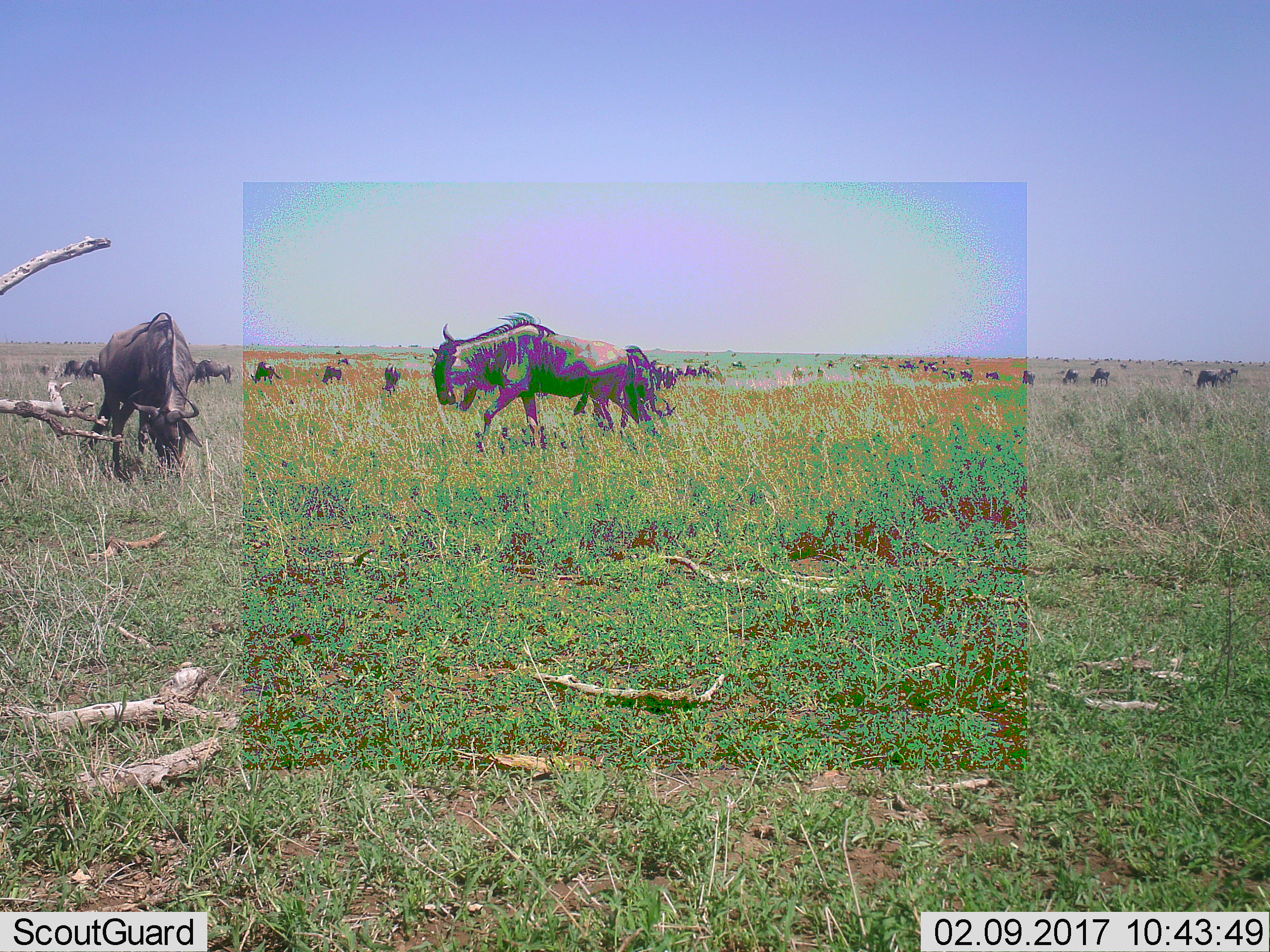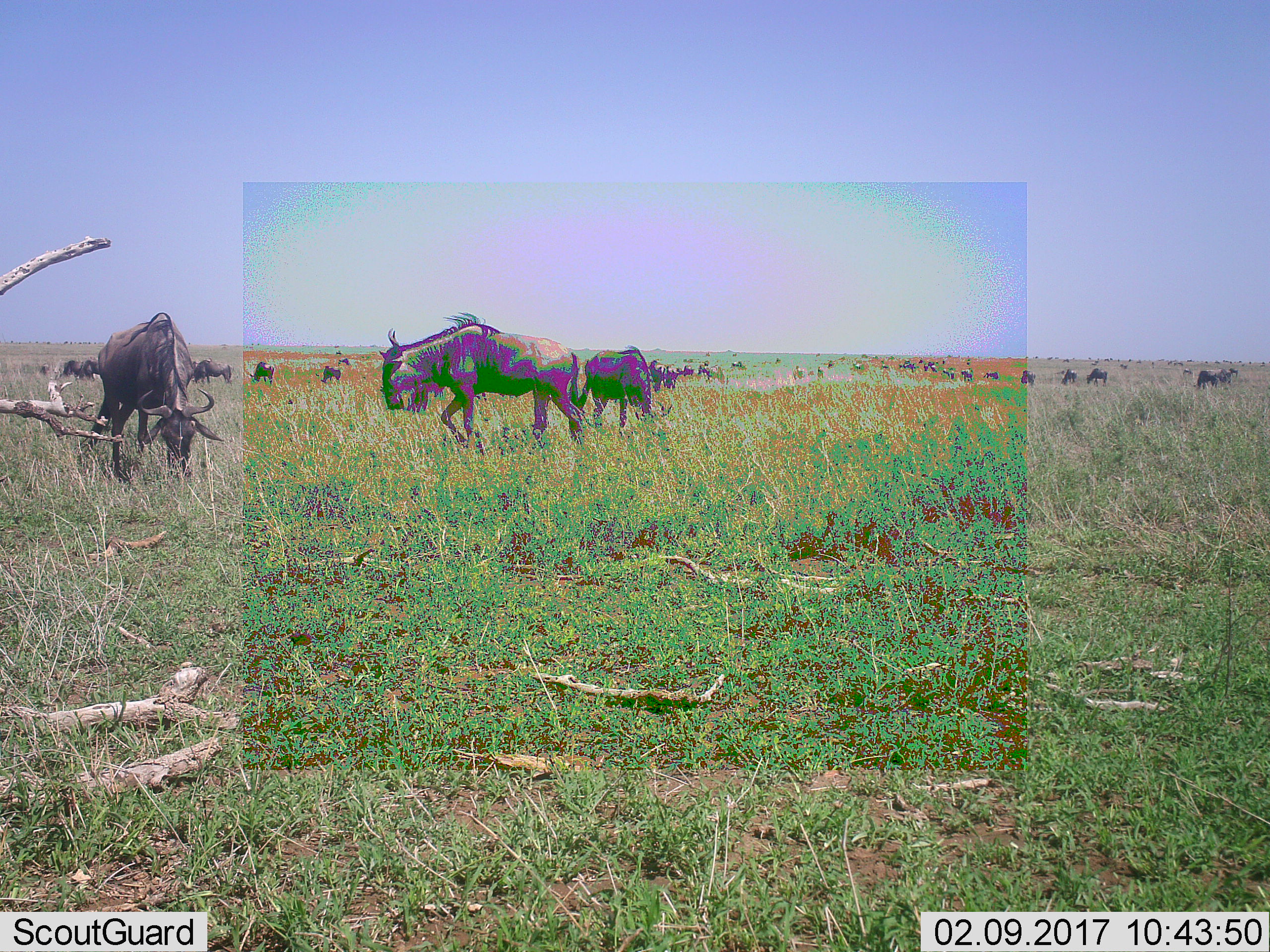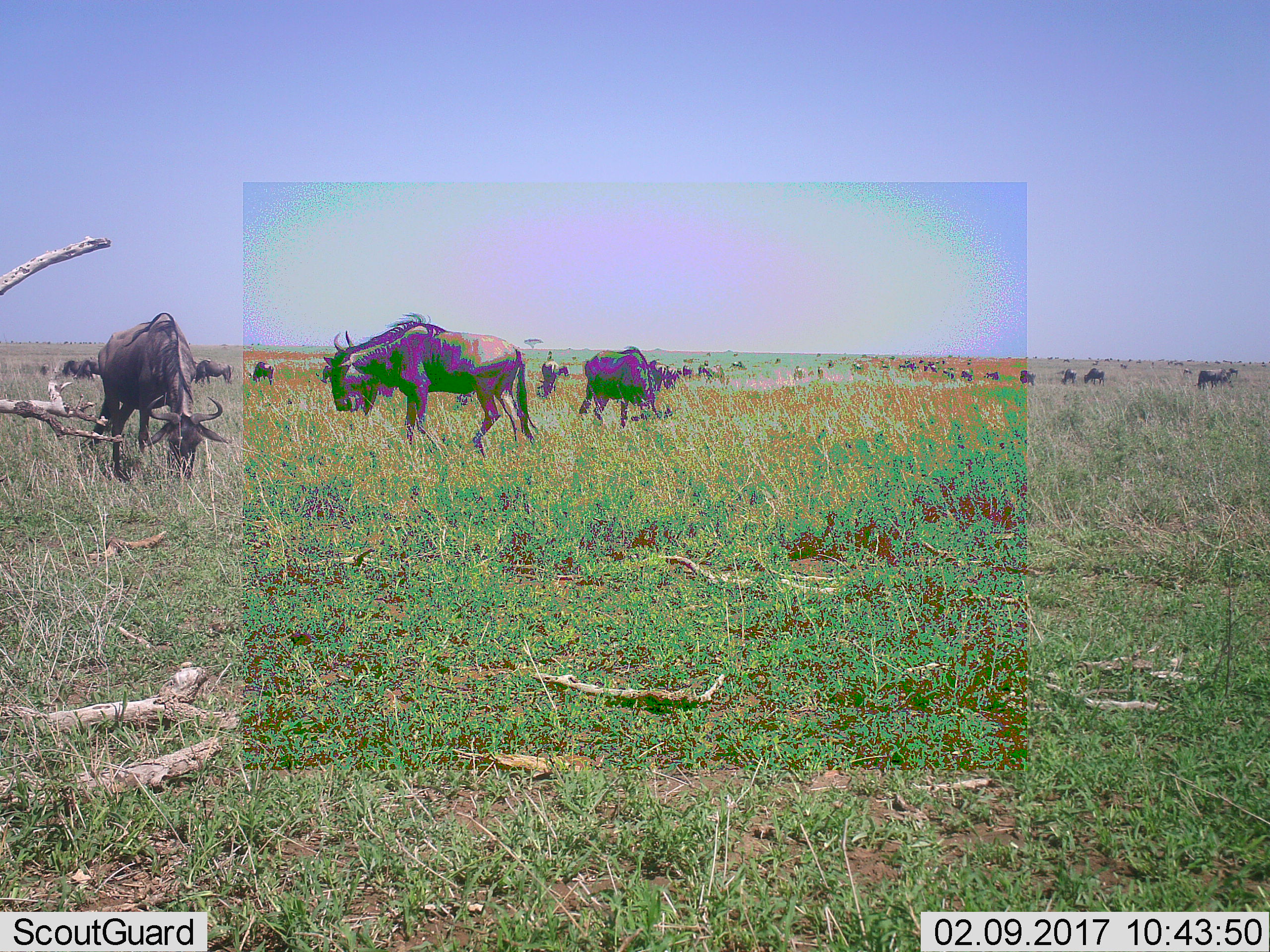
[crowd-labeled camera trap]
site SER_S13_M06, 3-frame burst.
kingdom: Animalia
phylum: Chordata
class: Mammalia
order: Artiodactyla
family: Bovidae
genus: Connochaetes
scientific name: Connochaetes taurinus taurinus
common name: blue wildebeest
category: wildebeestblue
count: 11-50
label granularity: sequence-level